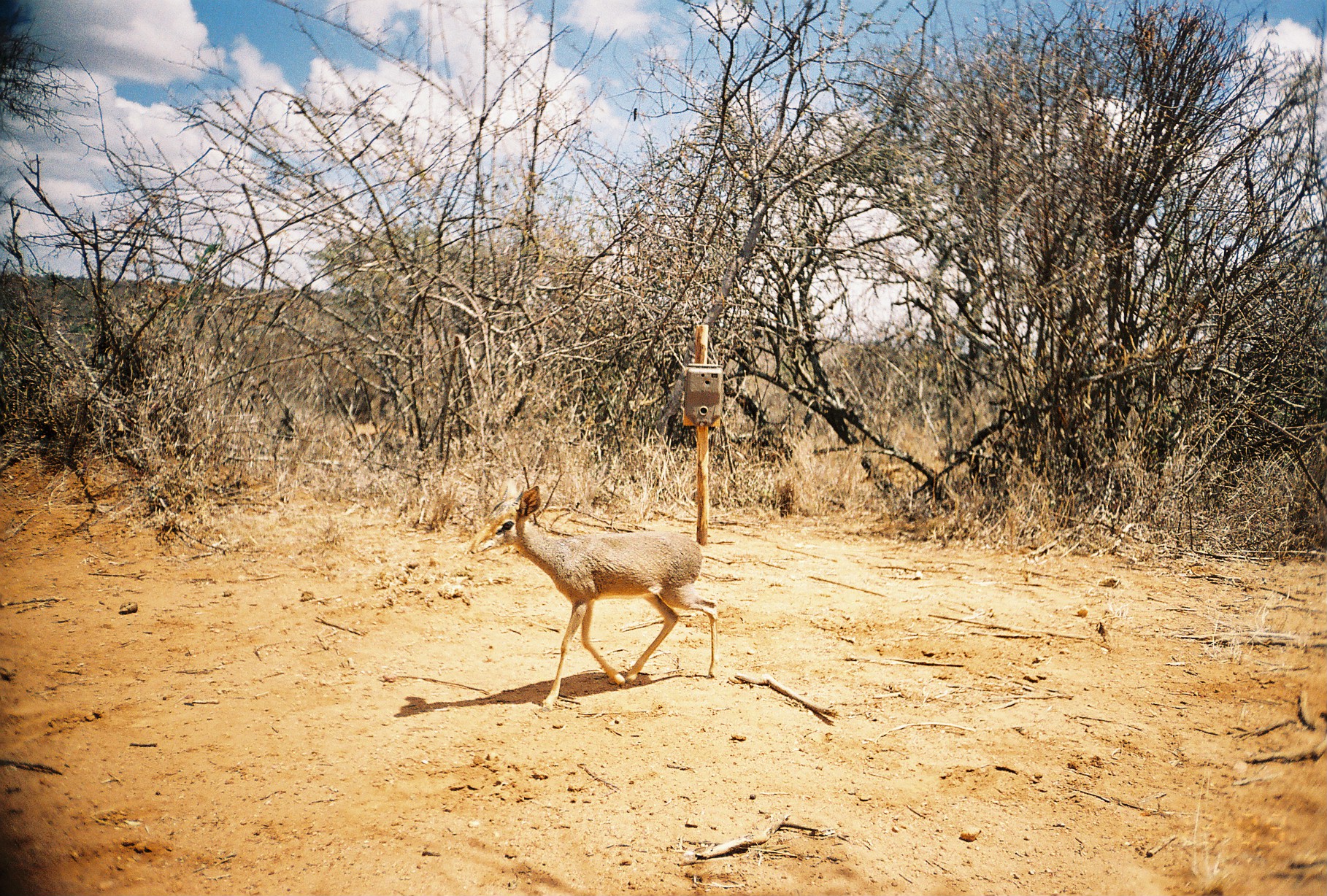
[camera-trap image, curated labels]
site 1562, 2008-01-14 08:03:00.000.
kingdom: Animalia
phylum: Chordata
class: Mammalia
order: Artiodactyla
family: Bovidae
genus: Madoqua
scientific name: Madoqua guentheri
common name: günther's dik-dik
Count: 1.